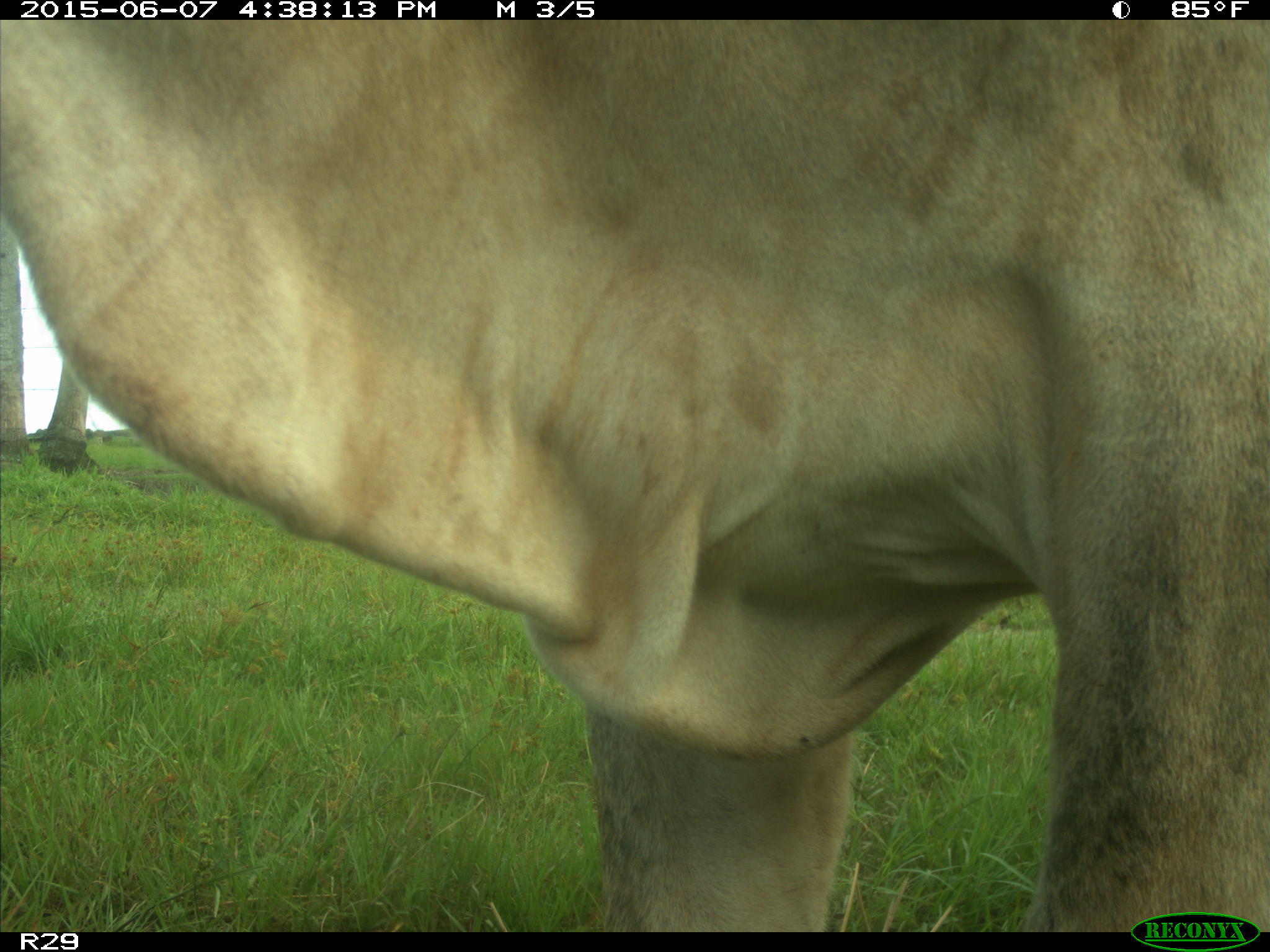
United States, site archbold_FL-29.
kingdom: Animalia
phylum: Chordata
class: Mammalia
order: Artiodactyla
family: Bovidae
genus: Bos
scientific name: Bos taurus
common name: domestic cow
Bos taurus (domestic cow).